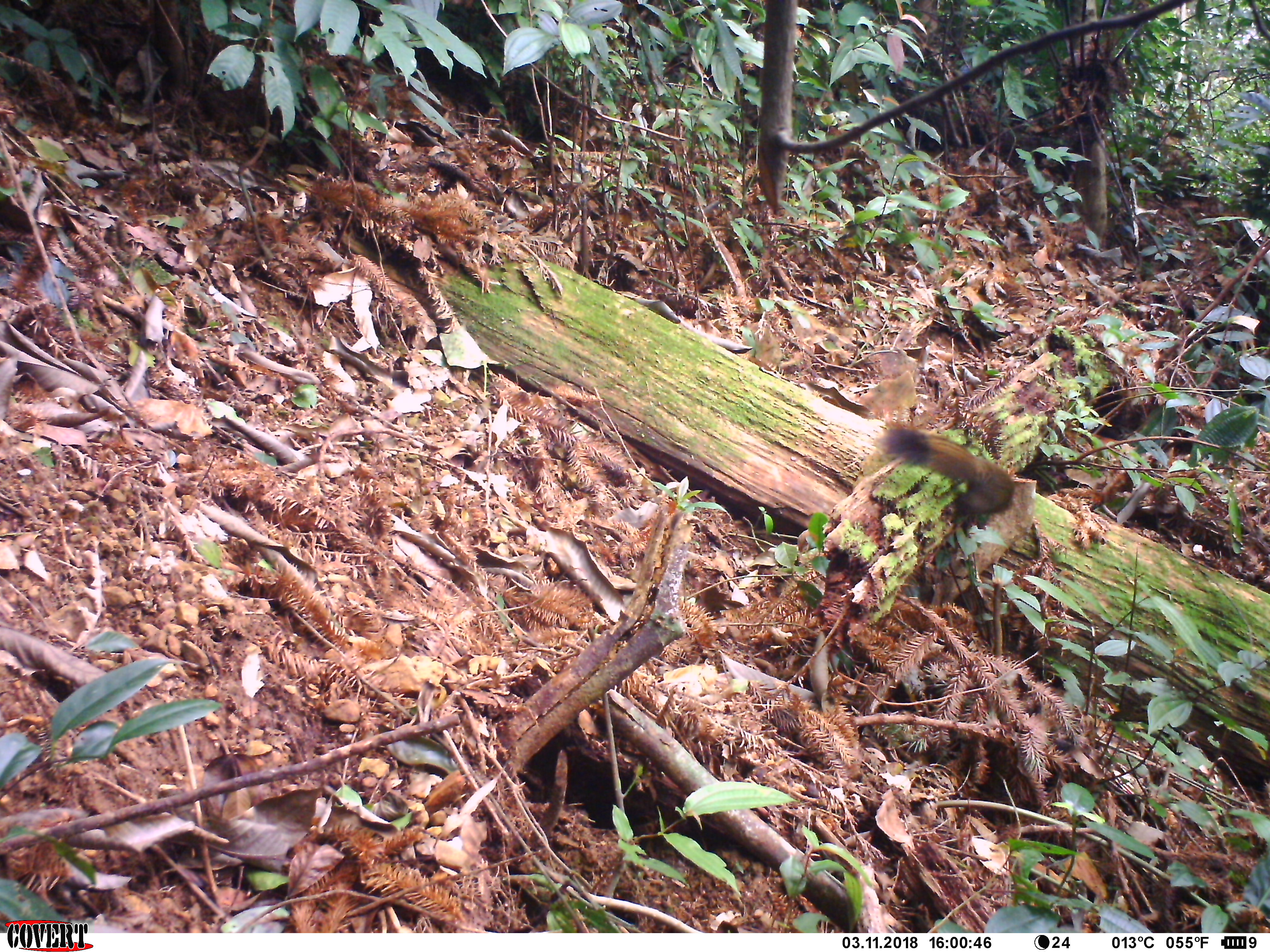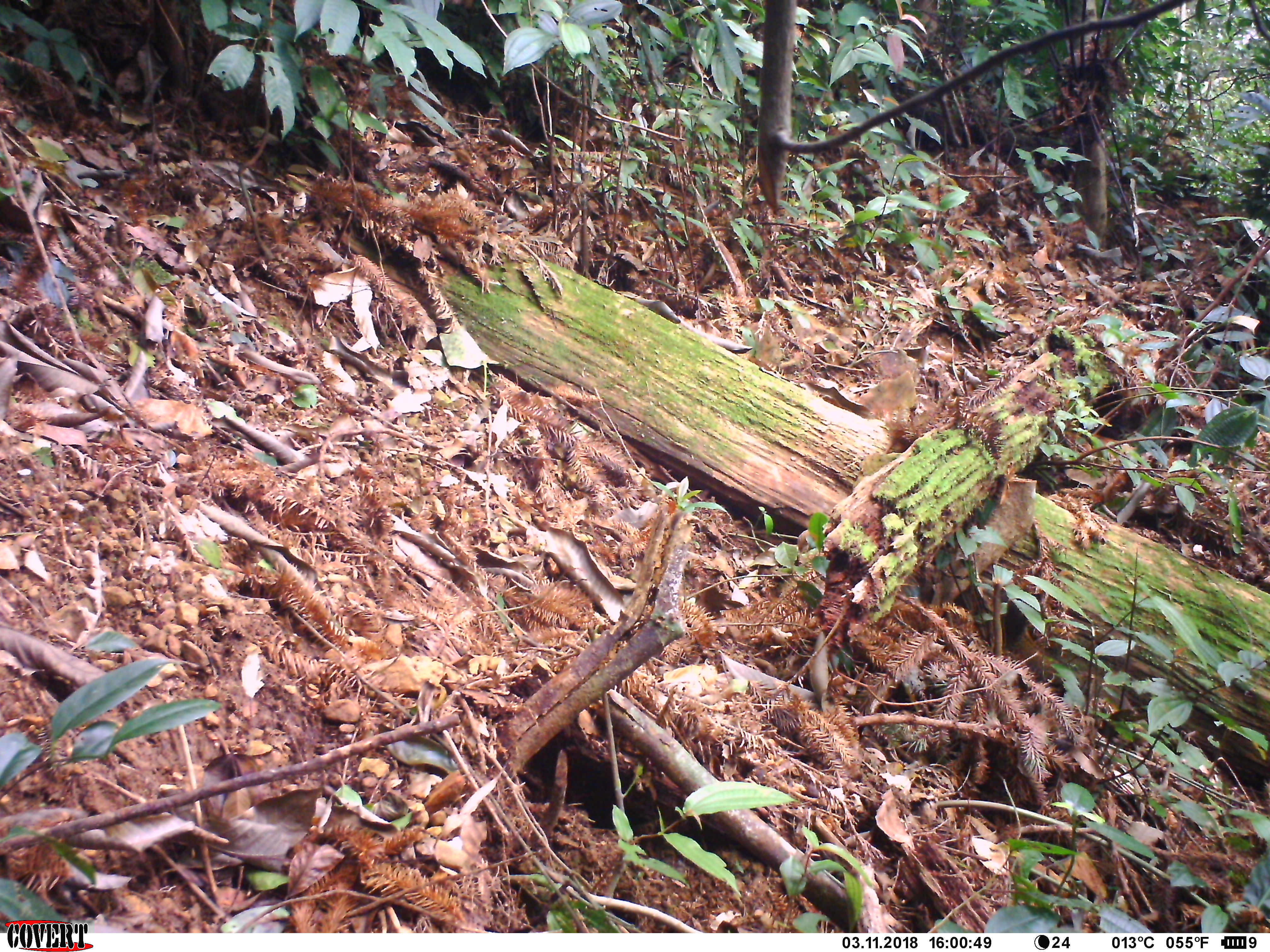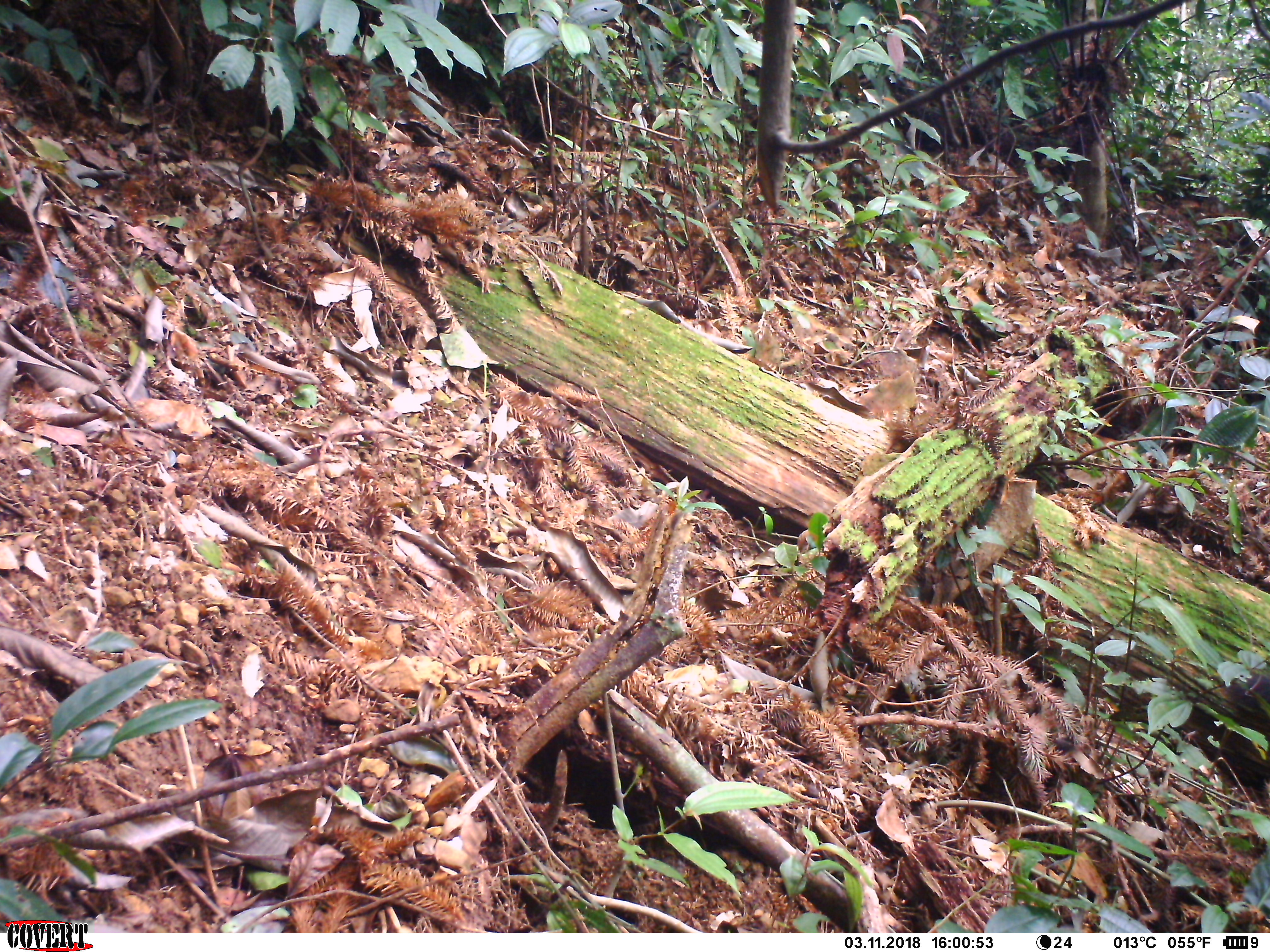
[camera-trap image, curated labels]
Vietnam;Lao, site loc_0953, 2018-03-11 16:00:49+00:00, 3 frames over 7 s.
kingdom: Animalia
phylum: Chordata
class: Mammalia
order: Rodentia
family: Sciuridae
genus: Sciurus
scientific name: Sciurus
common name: squirrel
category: unidentified squirrel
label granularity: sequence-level